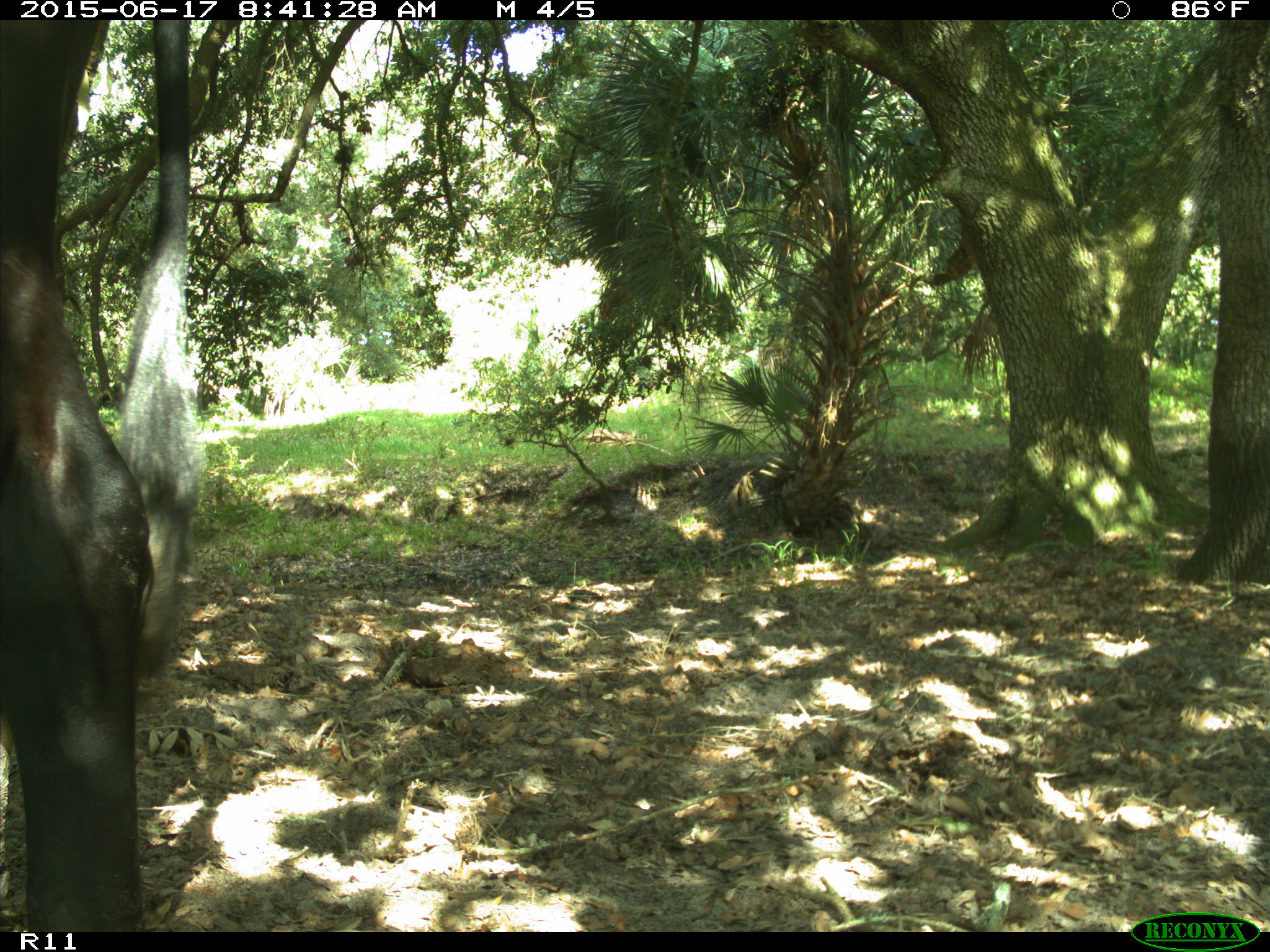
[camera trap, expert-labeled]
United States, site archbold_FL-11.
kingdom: Animalia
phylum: Chordata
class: Mammalia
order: Artiodactyla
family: Bovidae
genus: Bos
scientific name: Bos taurus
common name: domestic cow